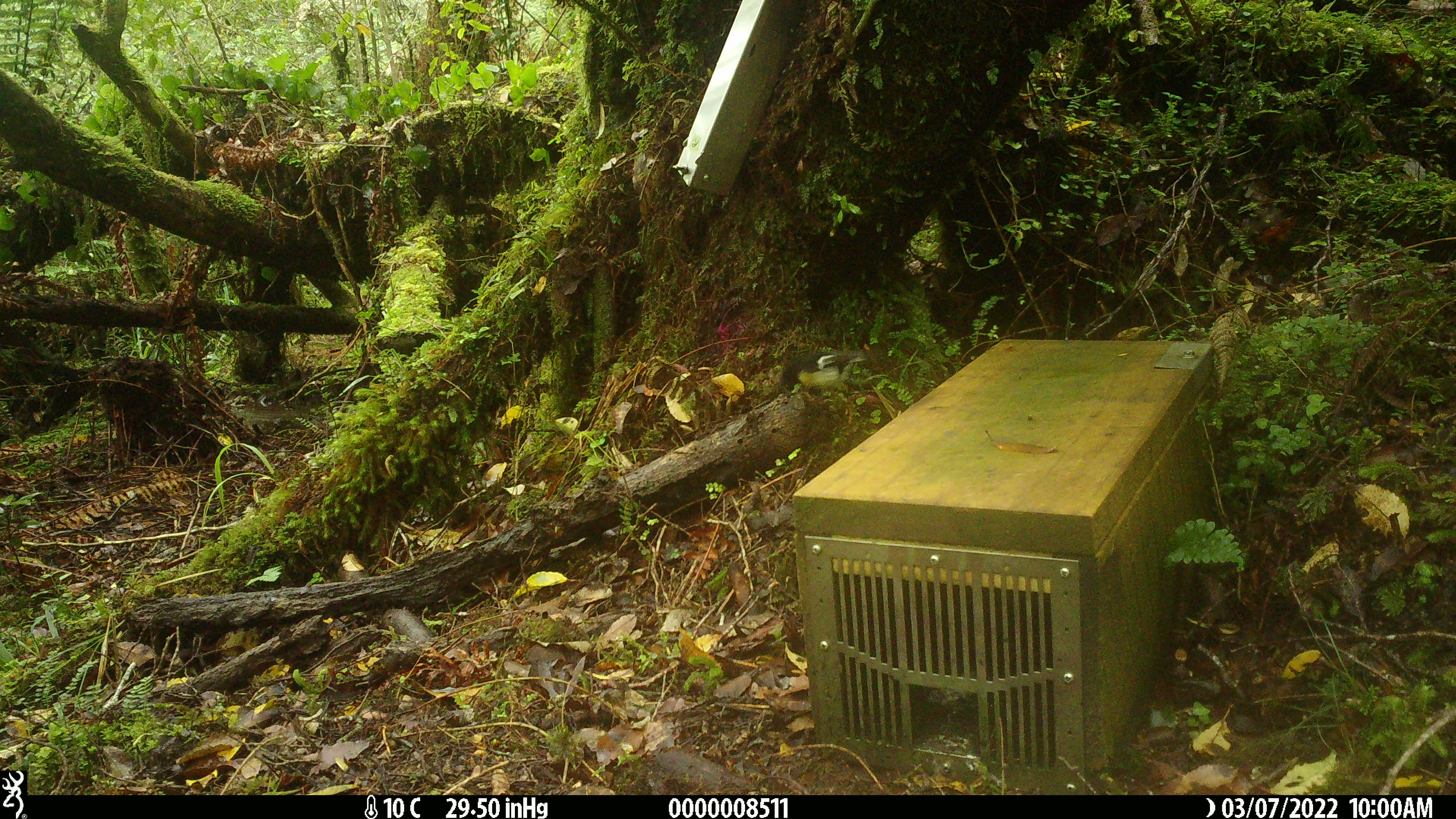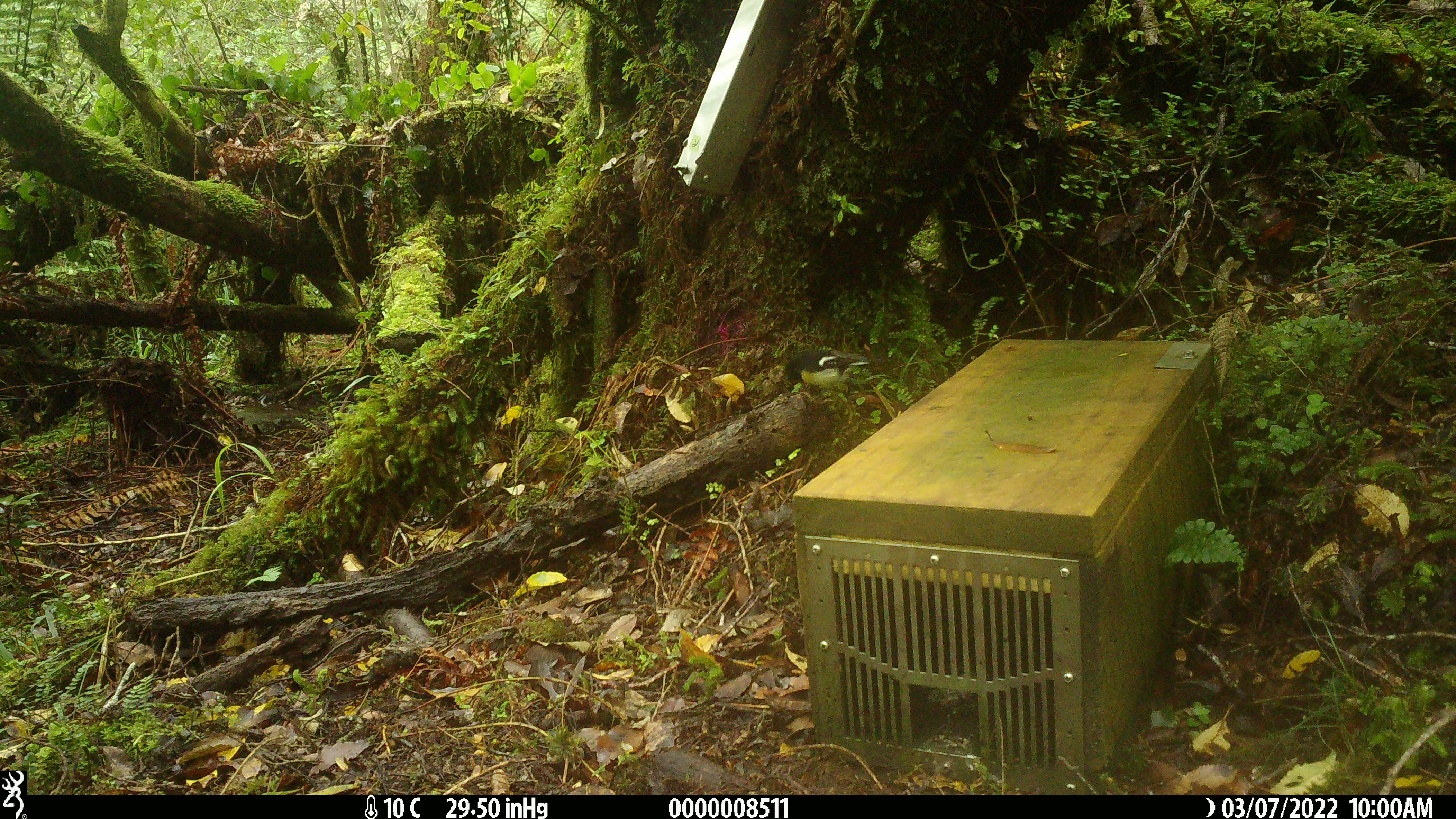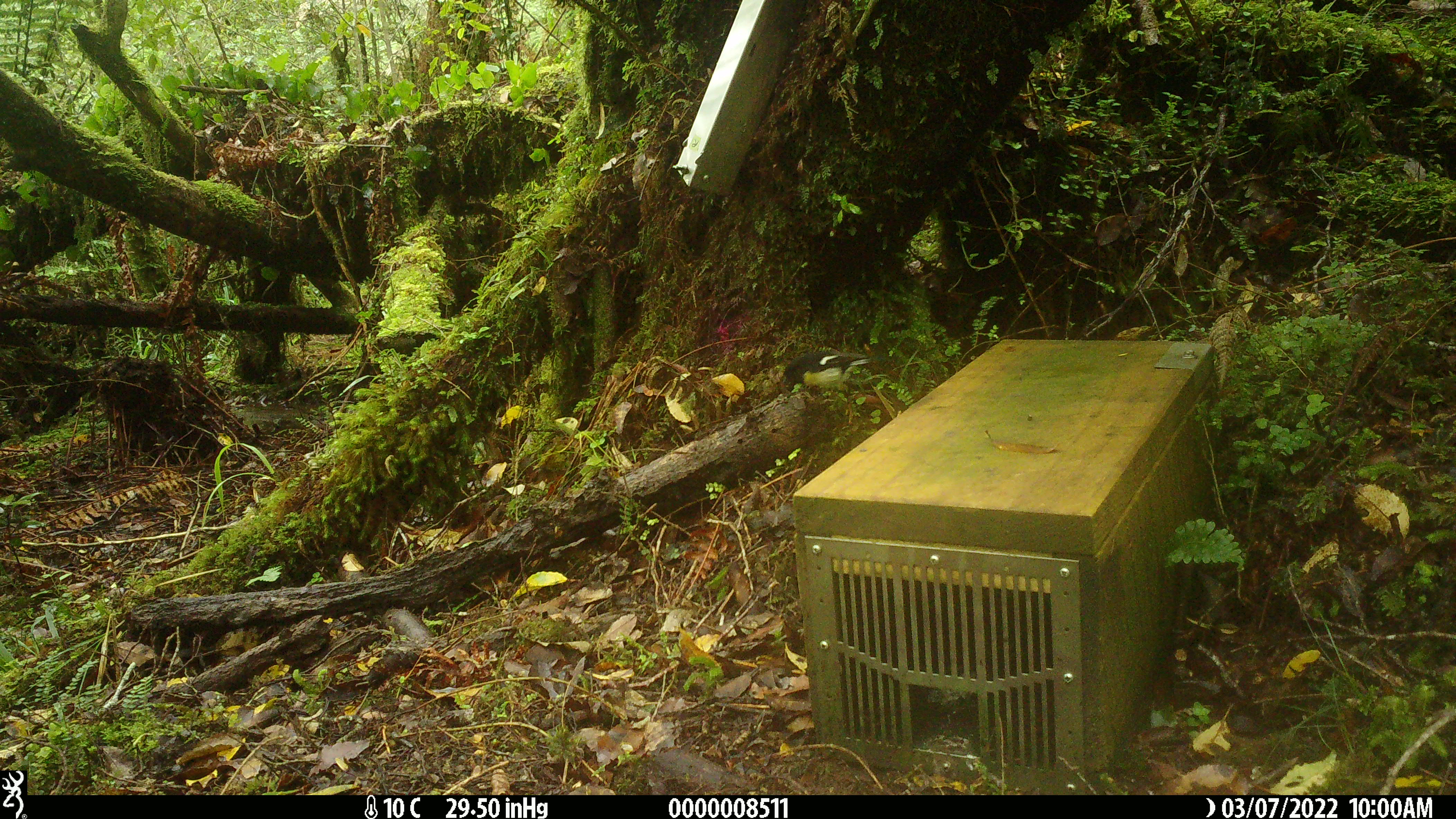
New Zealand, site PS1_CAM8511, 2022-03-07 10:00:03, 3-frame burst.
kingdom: Animalia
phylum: Chordata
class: Aves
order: Passeriformes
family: Petroicidae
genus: Petroica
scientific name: Petroica macrocephala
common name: tomtit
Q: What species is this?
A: Tomtit (Petroica macrocephala).